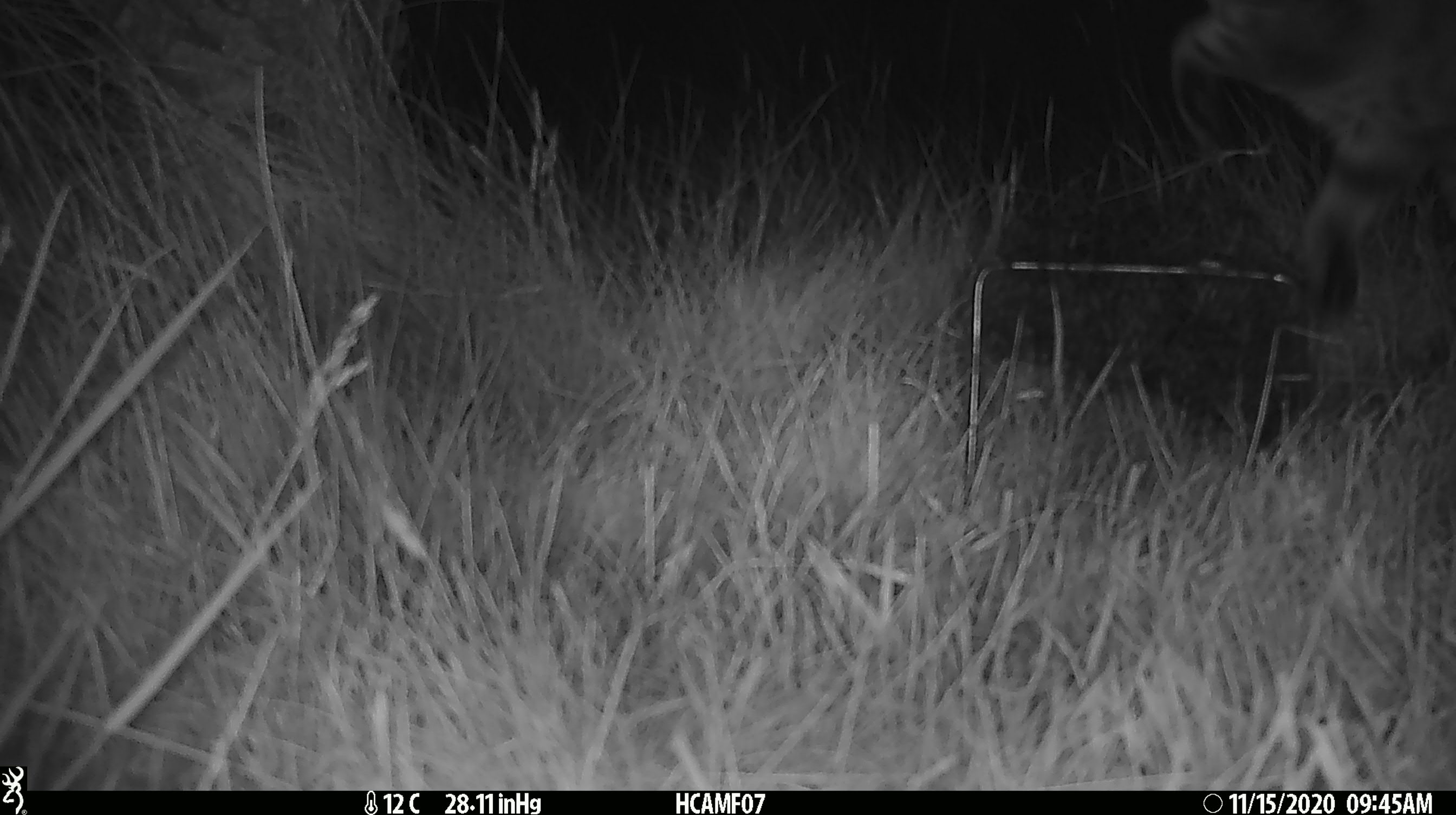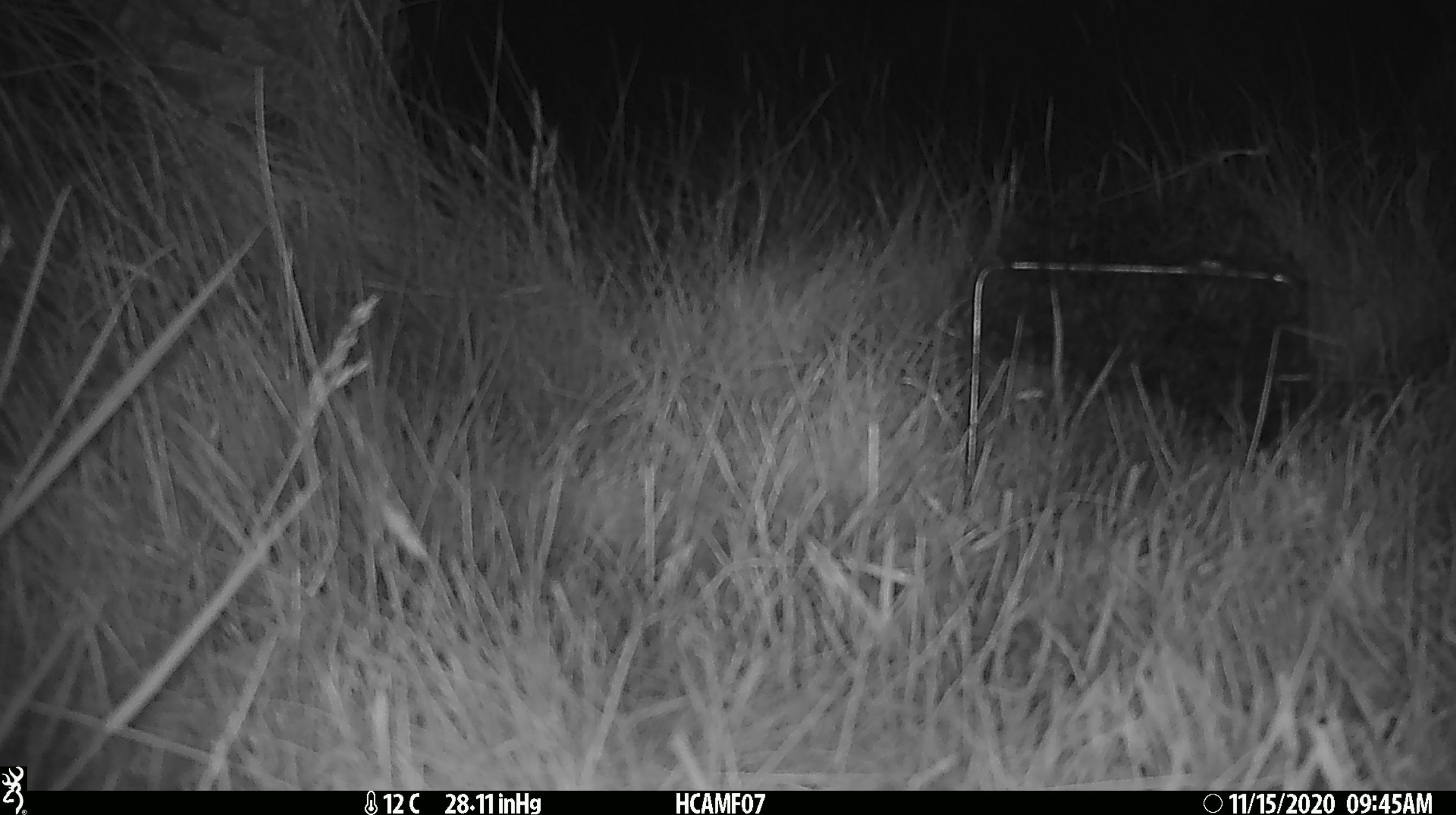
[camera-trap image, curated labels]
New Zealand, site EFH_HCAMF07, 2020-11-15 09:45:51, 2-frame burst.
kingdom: Animalia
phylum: Chordata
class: Mammalia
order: Carnivora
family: Felidae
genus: Felis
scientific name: Felis catus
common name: domestic cat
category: cat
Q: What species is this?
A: Cat (domestic cat) (Felis catus).